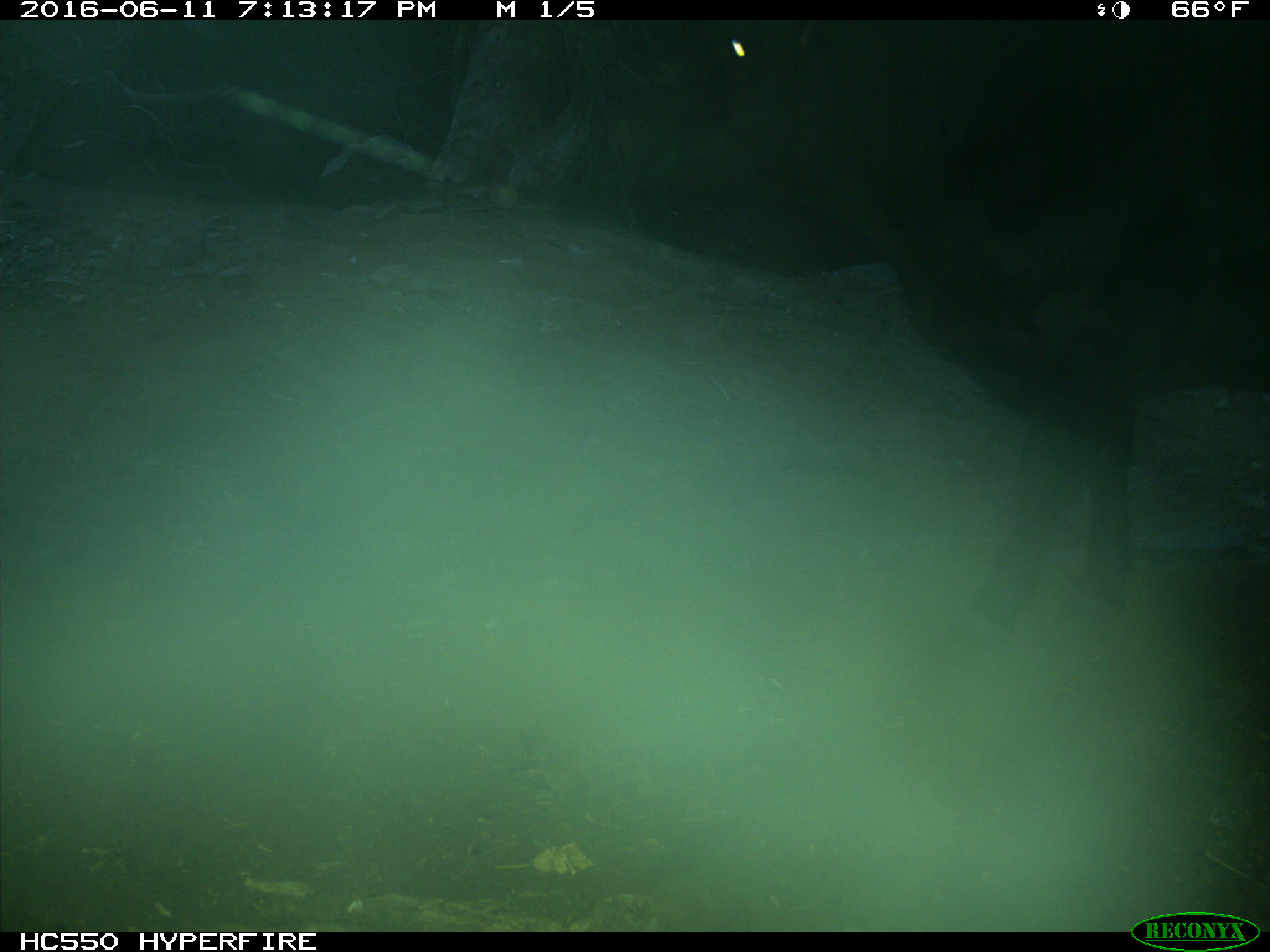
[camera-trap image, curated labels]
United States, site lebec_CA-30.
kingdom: Animalia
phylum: Chordata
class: Mammalia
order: Artiodactyla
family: Bovidae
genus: Bos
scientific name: Bos taurus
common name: domestic cow